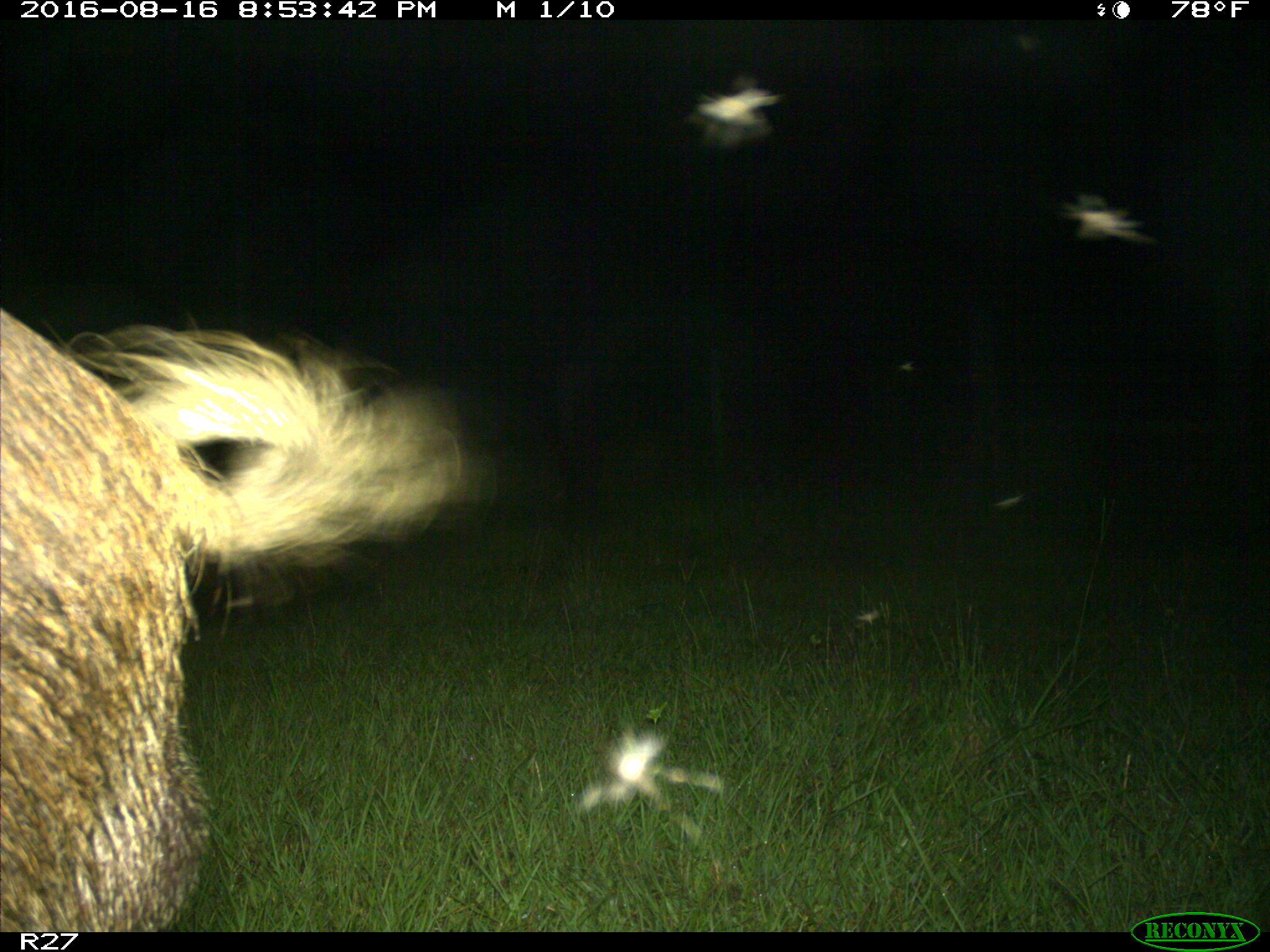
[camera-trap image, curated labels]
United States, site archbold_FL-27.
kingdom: Animalia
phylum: Chordata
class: Mammalia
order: Artiodactyla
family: Suidae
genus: Sus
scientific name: Sus scrofa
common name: wild boar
Sus scrofa (wild boar).